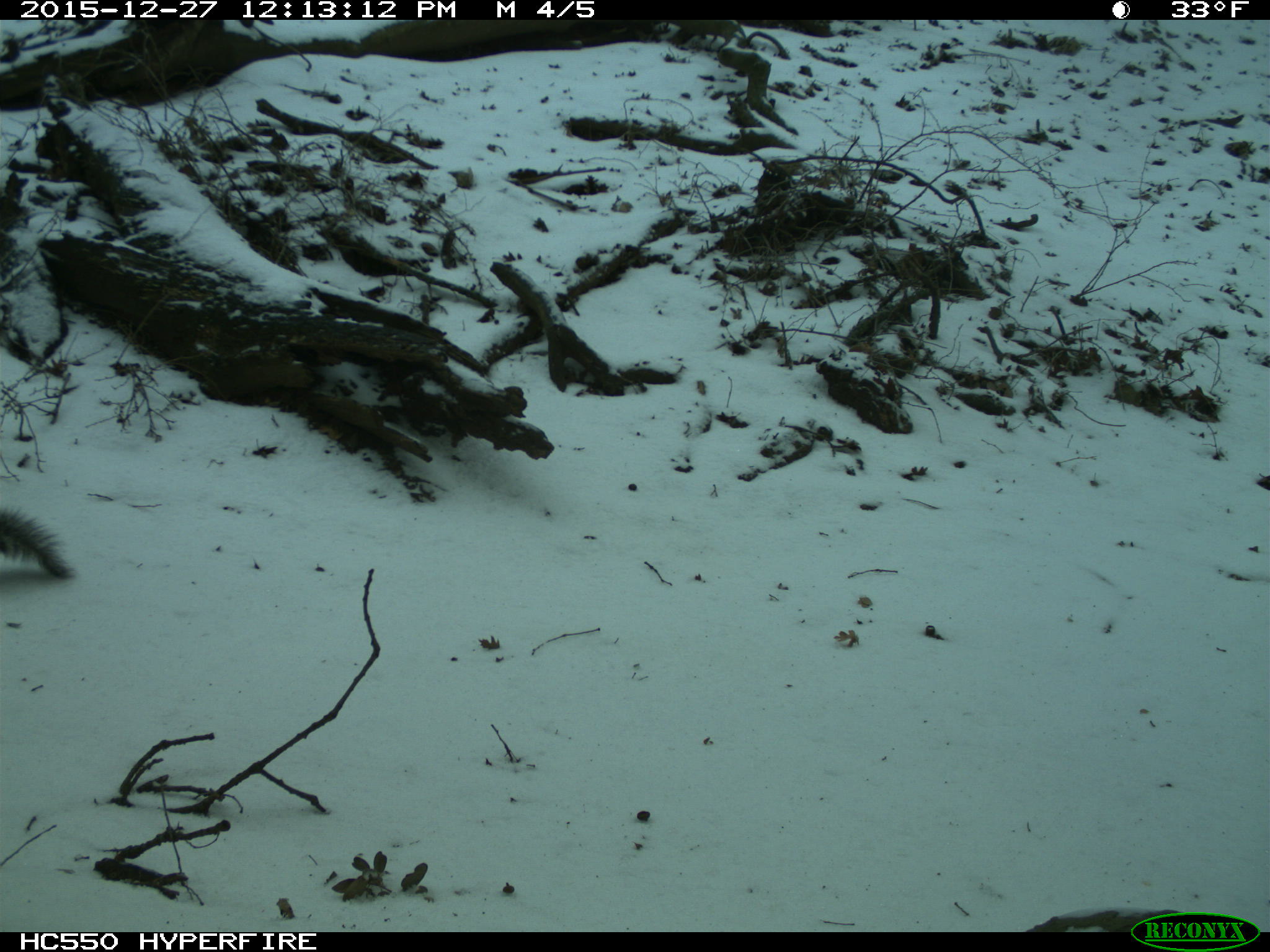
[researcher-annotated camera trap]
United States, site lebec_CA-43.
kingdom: Animalia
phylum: Chordata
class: Mammalia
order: Rodentia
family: Sciuridae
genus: Sciurus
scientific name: Sciurus carolinensis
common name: eastern gray squirrel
Sciurus carolinensis (eastern gray squirrel).